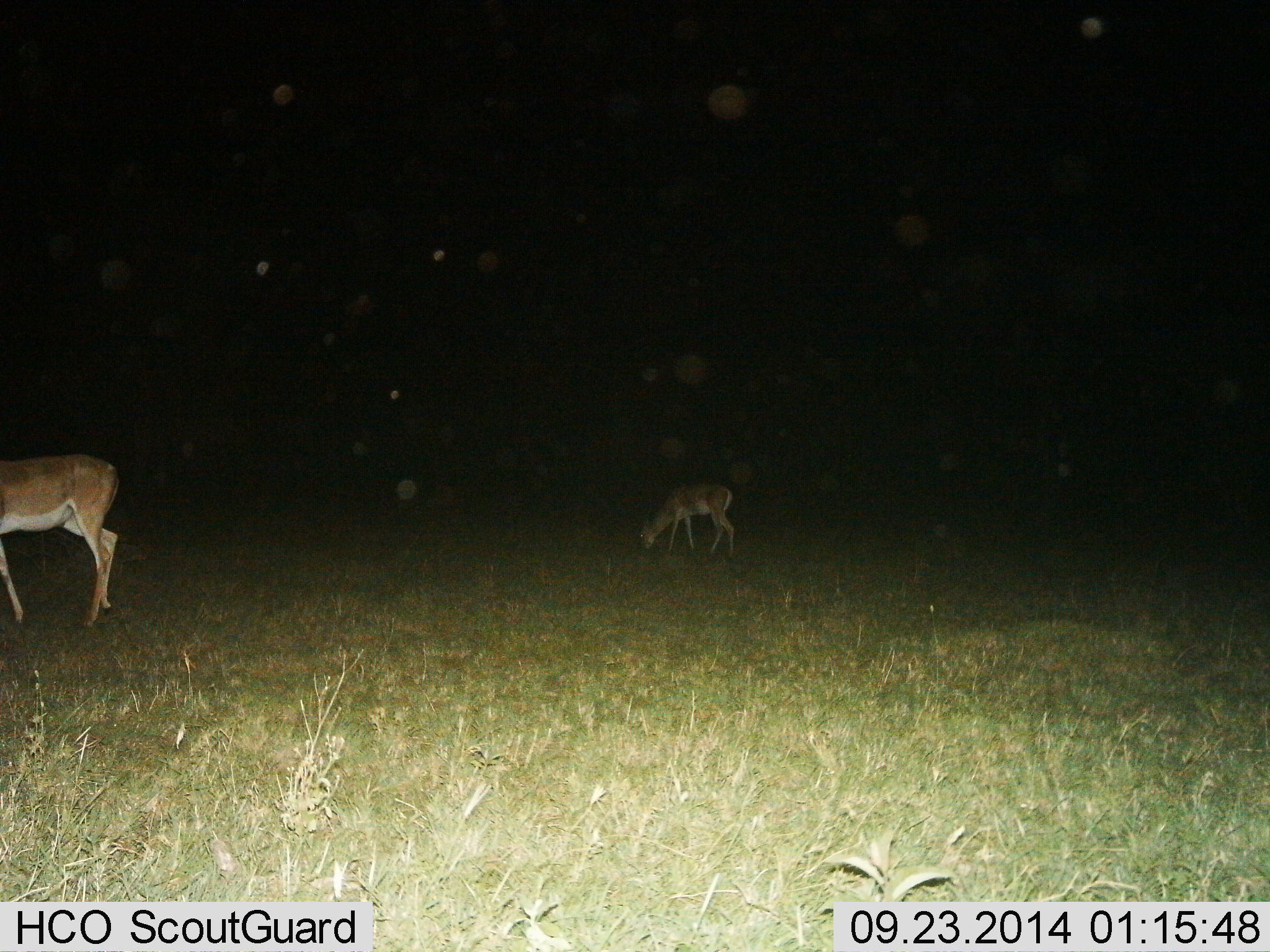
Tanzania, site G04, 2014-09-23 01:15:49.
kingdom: Animalia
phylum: Chordata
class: Mammalia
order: Artiodactyla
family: Bovidae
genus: Nanger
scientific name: Nanger granti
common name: grant's gazelle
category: gazellegrants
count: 2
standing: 33%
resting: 0%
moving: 11%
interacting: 0%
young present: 0%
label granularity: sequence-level